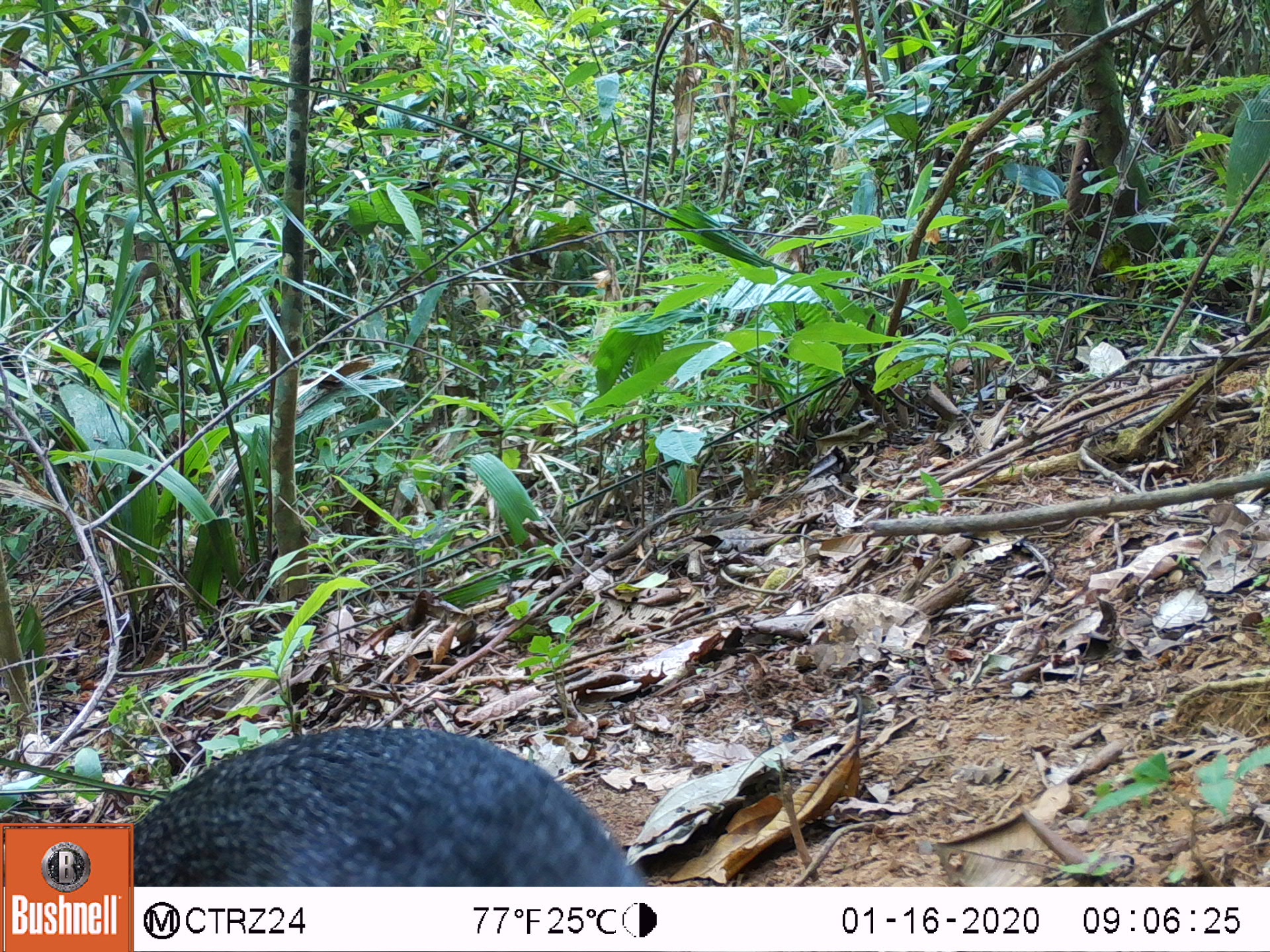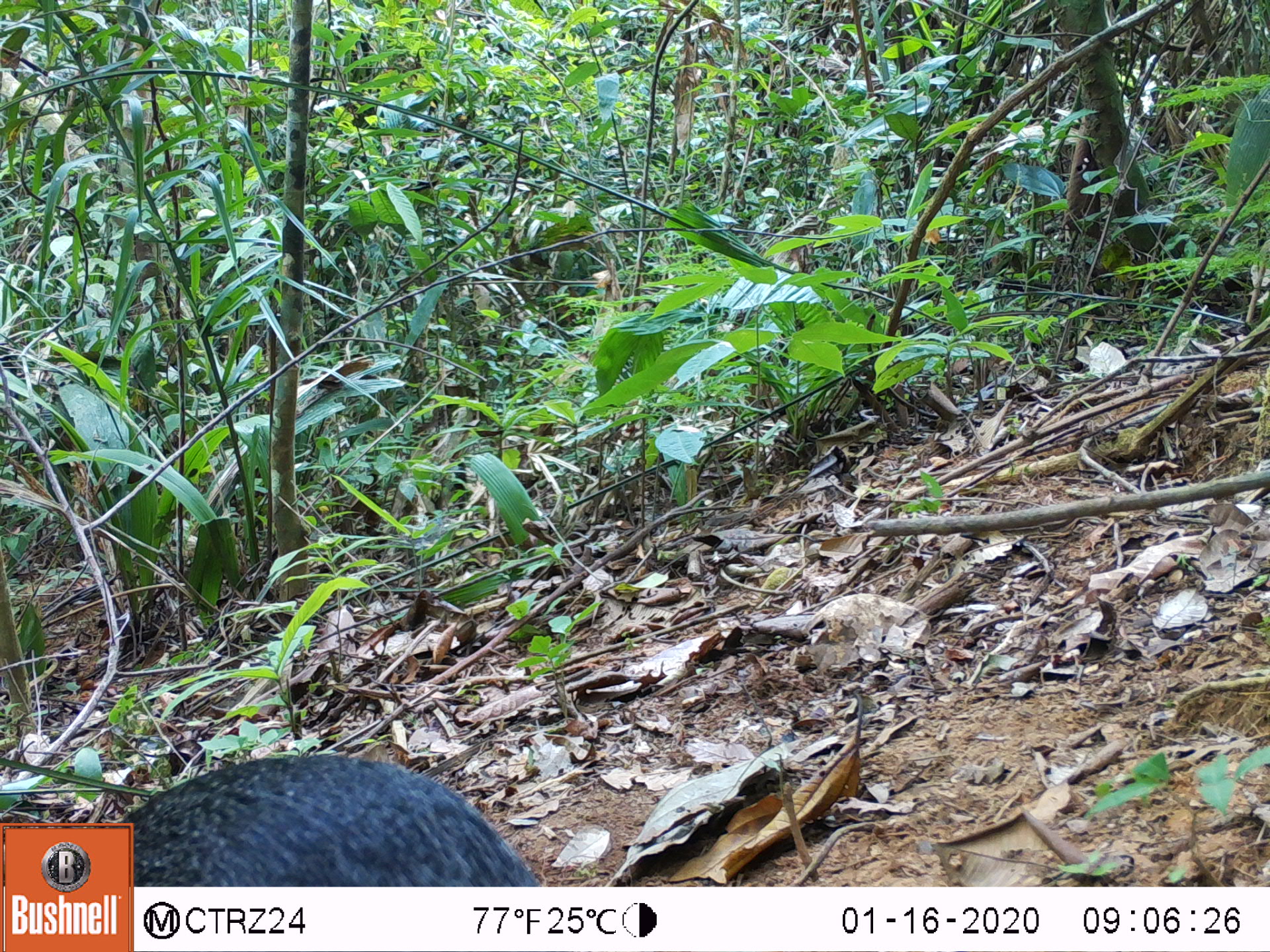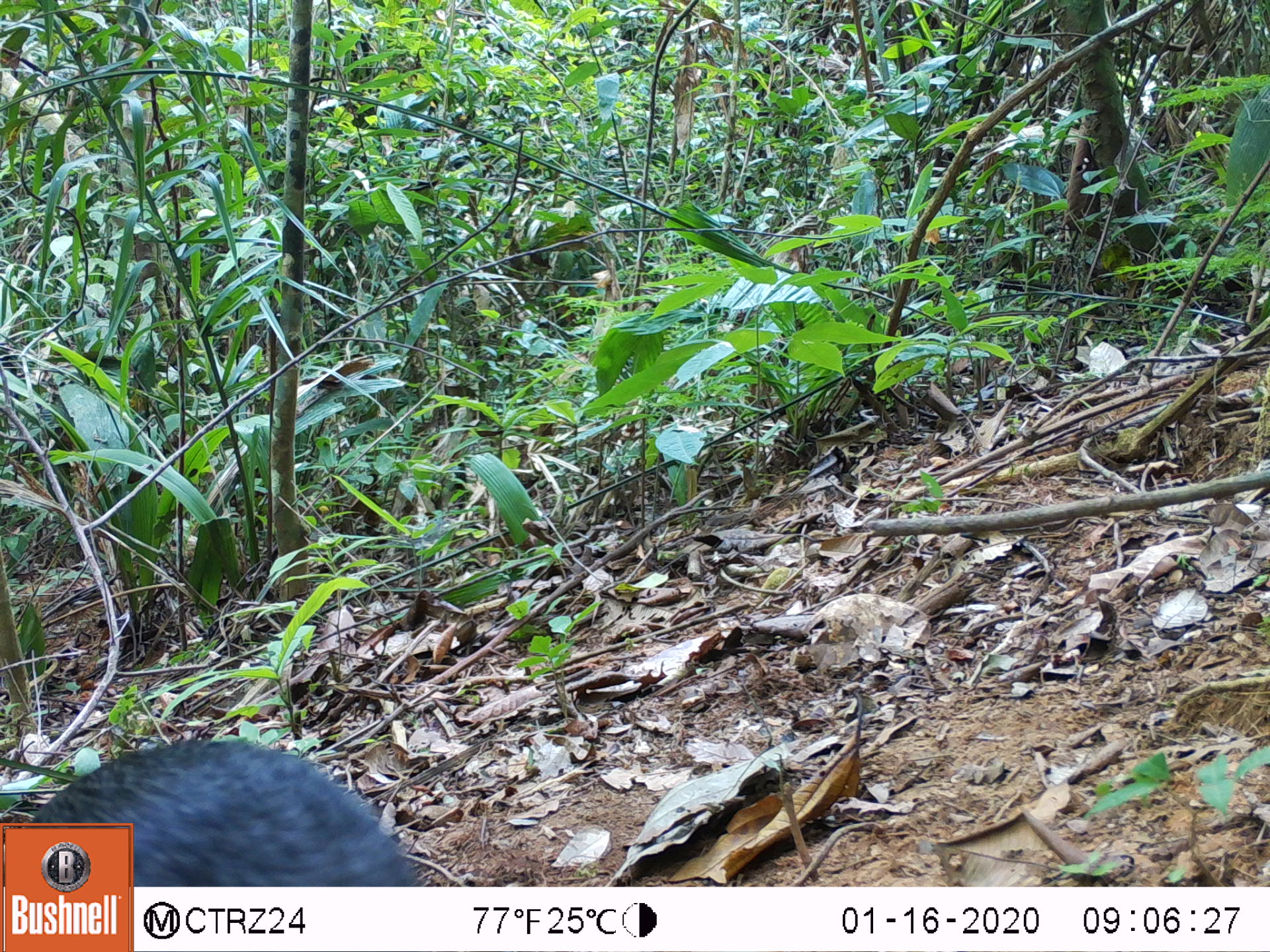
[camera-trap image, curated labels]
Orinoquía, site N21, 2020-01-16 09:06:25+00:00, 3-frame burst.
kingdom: Animalia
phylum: Chordata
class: Mammalia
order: Rodentia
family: Dasyproctidae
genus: Dasyprocta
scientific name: Dasyprocta fuliginosa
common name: black agouti